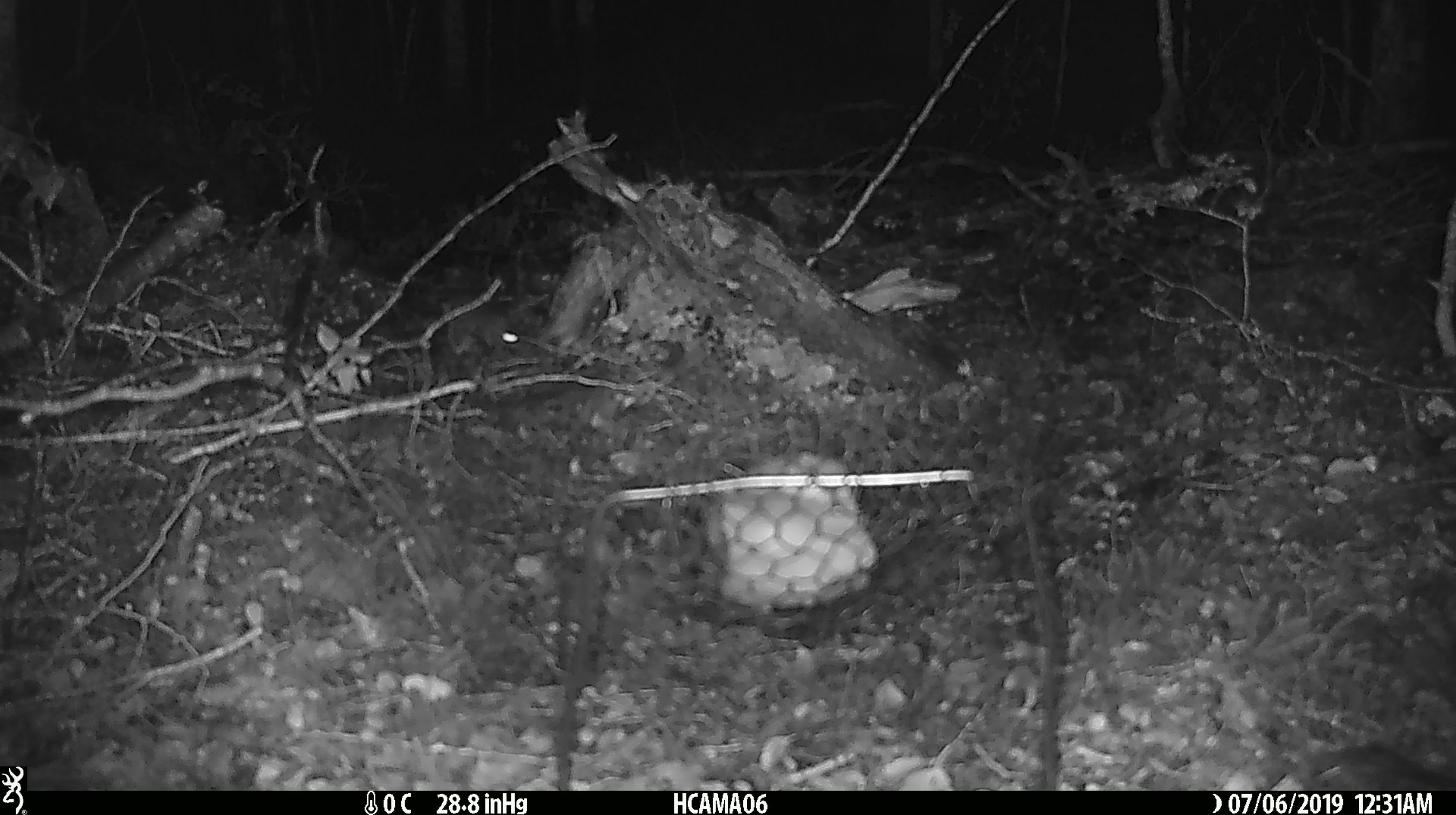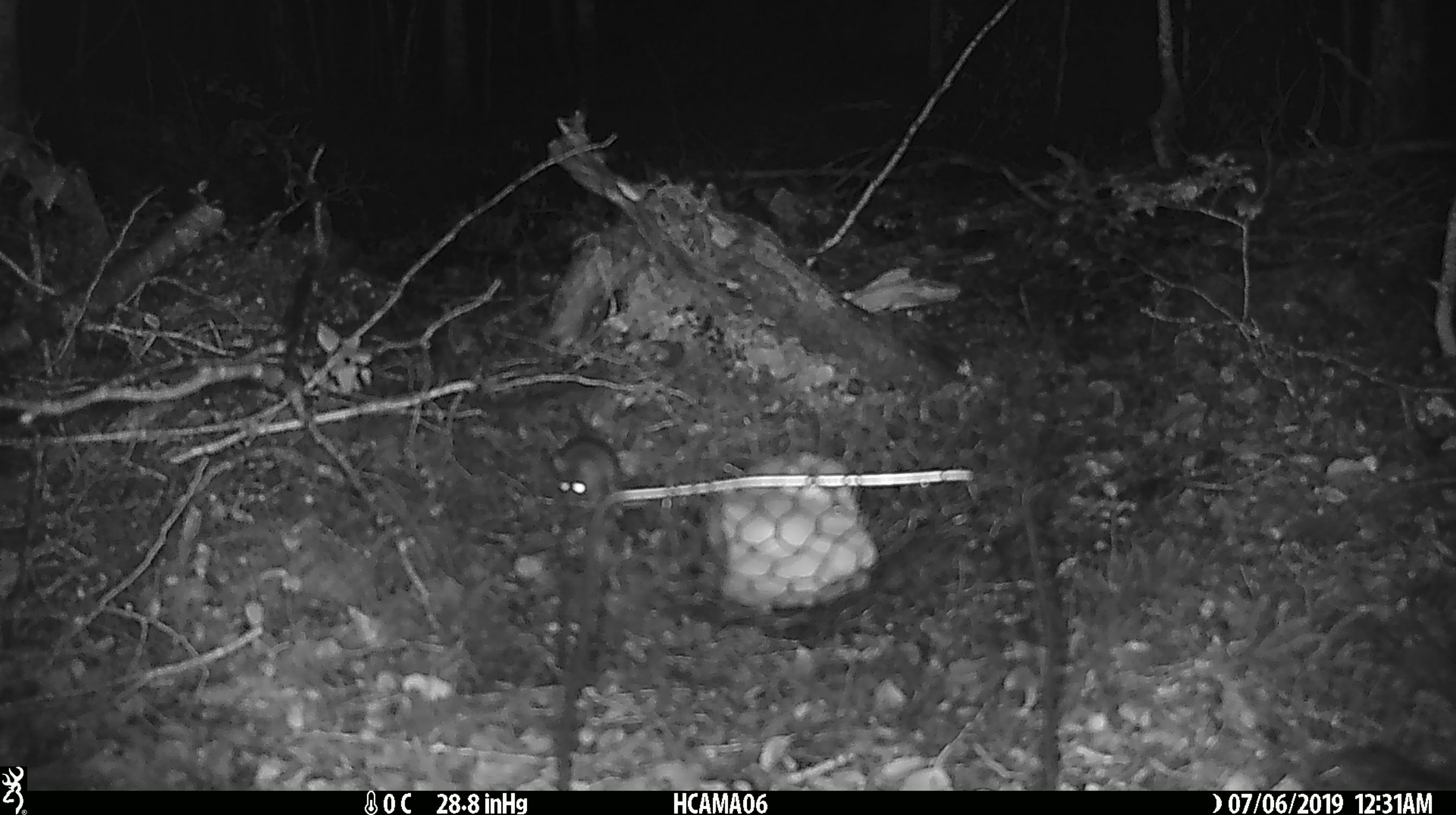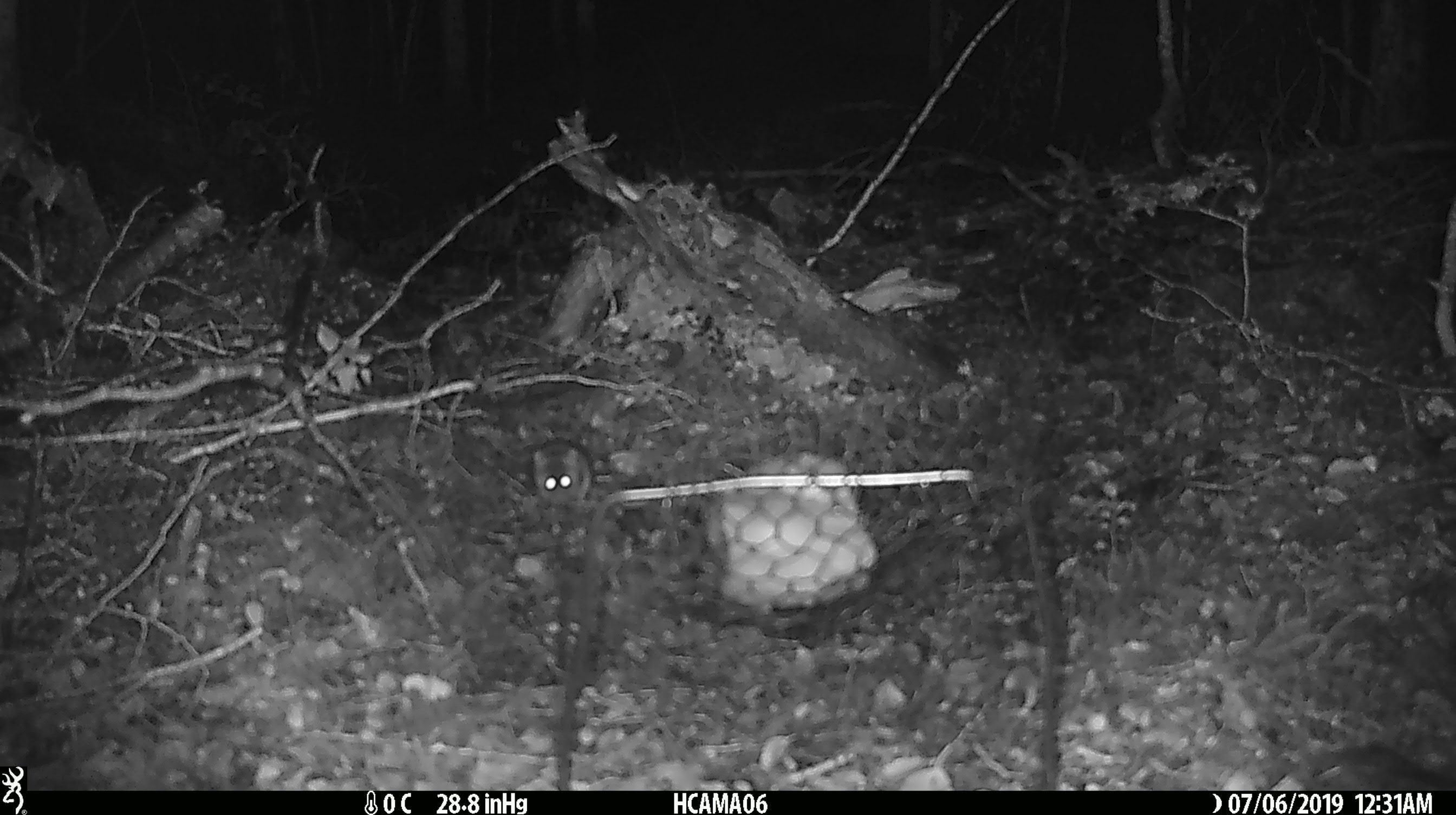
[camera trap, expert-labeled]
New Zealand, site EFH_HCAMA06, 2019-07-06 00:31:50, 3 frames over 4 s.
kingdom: Animalia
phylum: Chordata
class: Mammalia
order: Rodentia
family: Muridae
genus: Mus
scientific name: Mus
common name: mouse